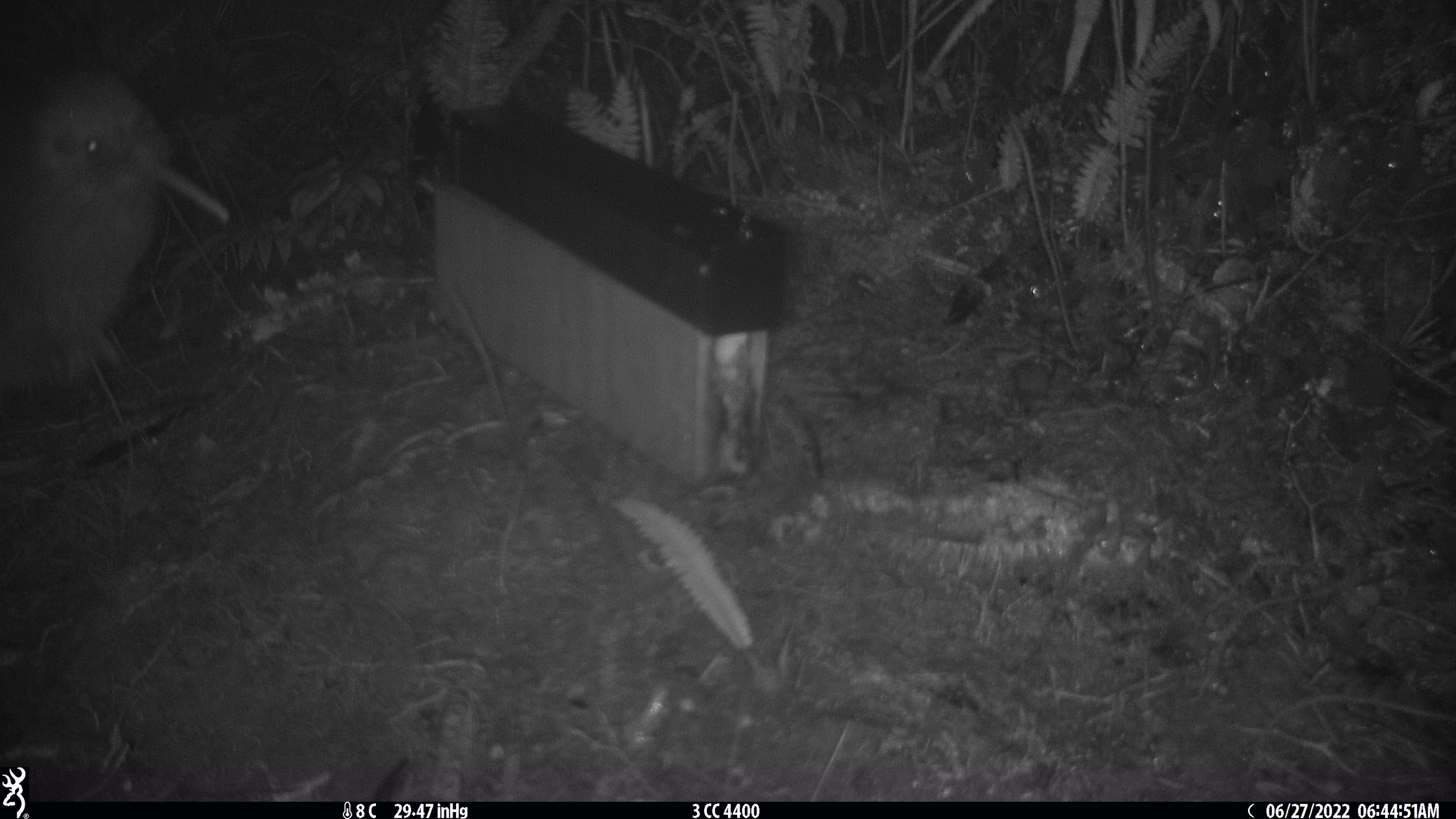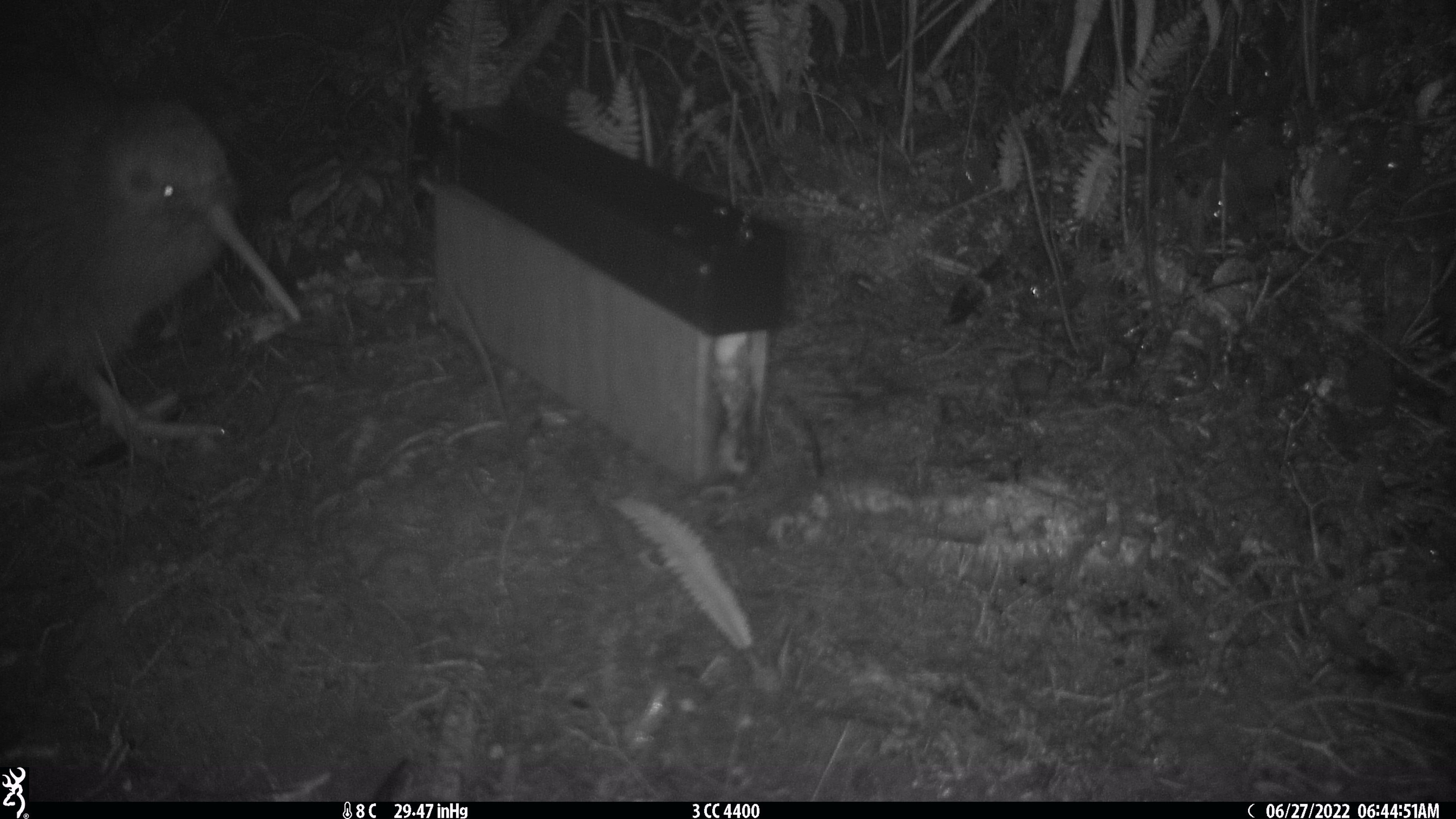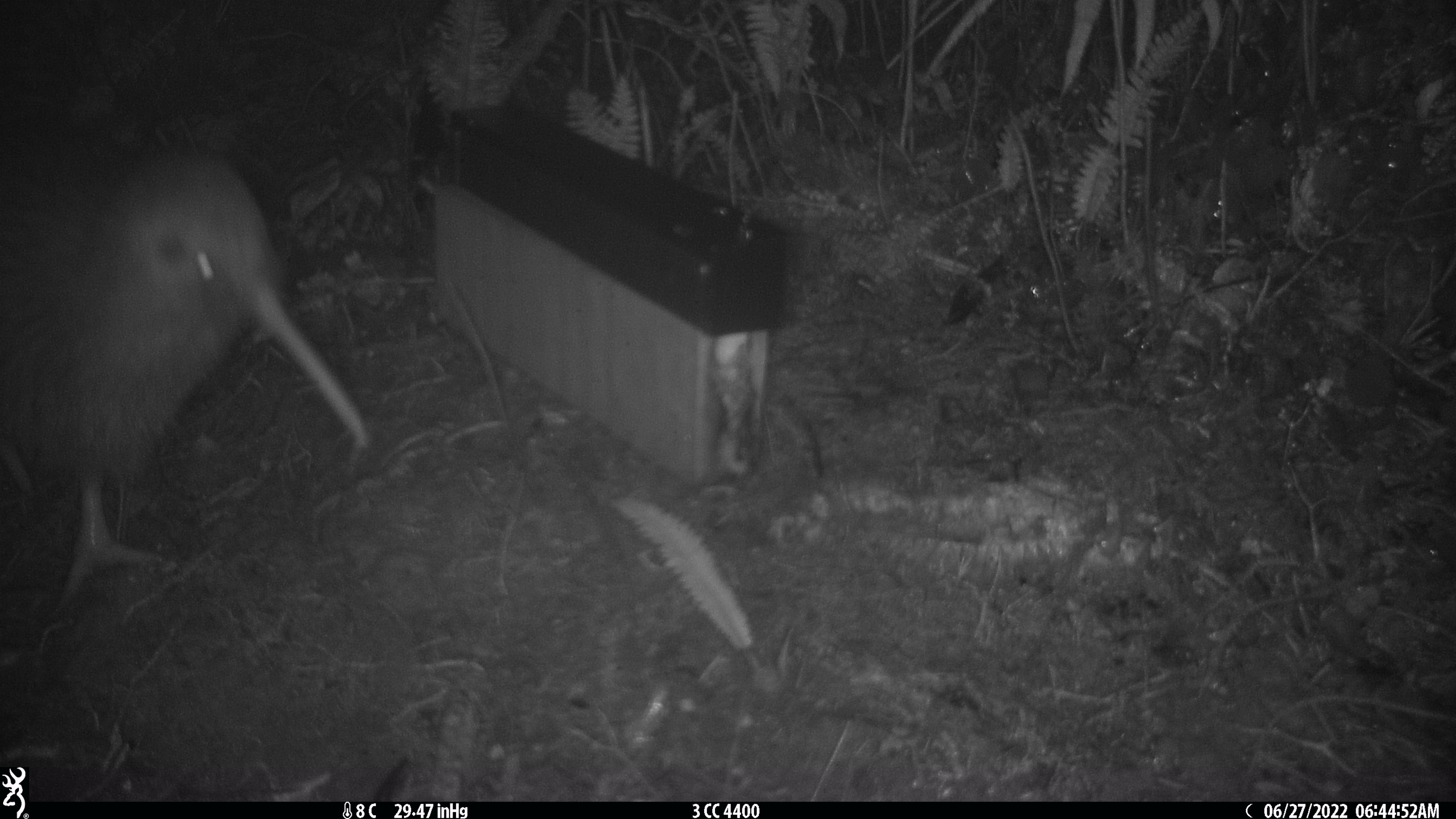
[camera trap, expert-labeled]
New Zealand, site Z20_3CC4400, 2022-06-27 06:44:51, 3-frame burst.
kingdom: Animalia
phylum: Chordata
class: Aves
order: Apterygiformes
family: Apterygidae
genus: Apteryx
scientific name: Apteryx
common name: kiwi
Kiwi (Apteryx).